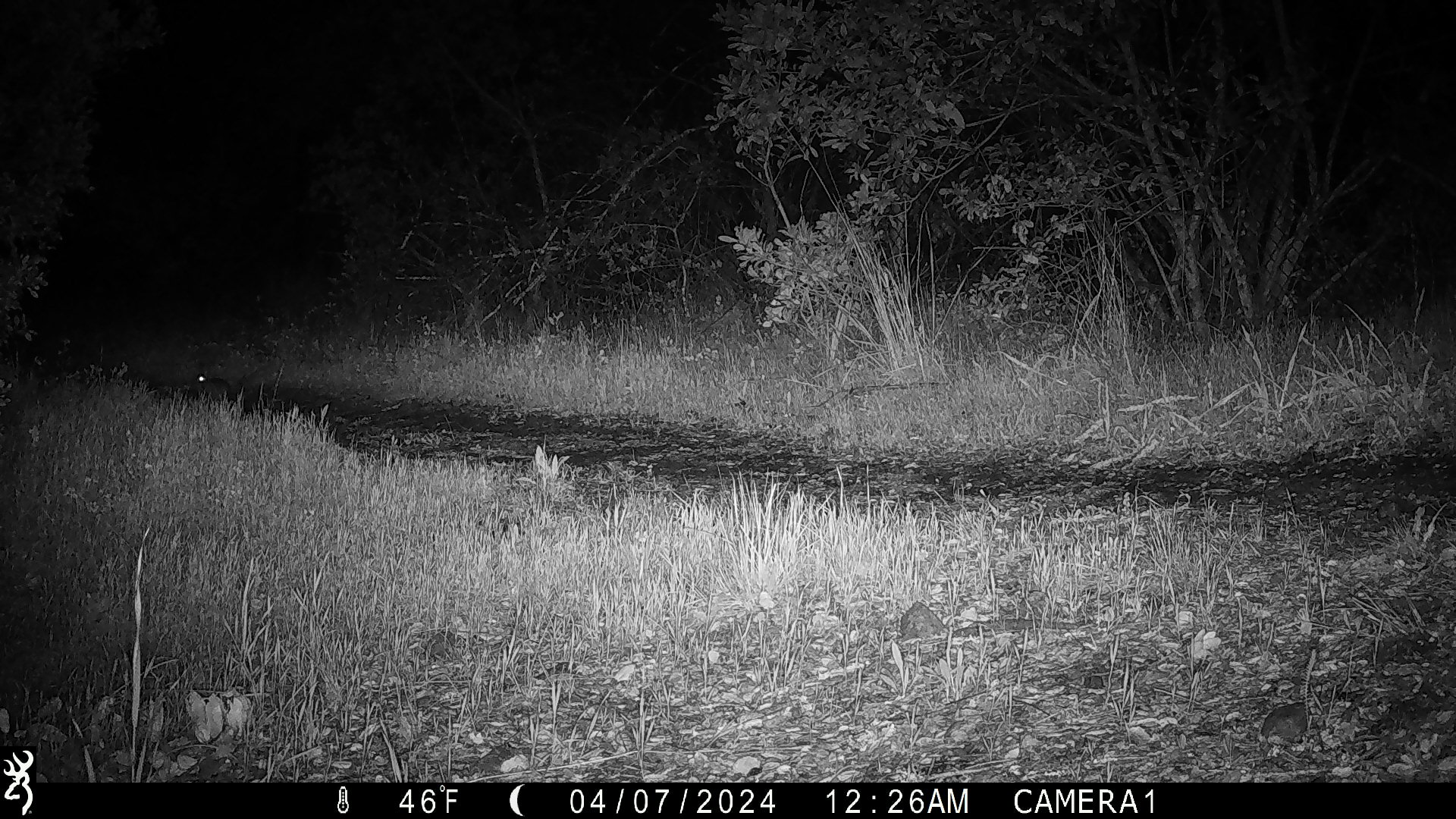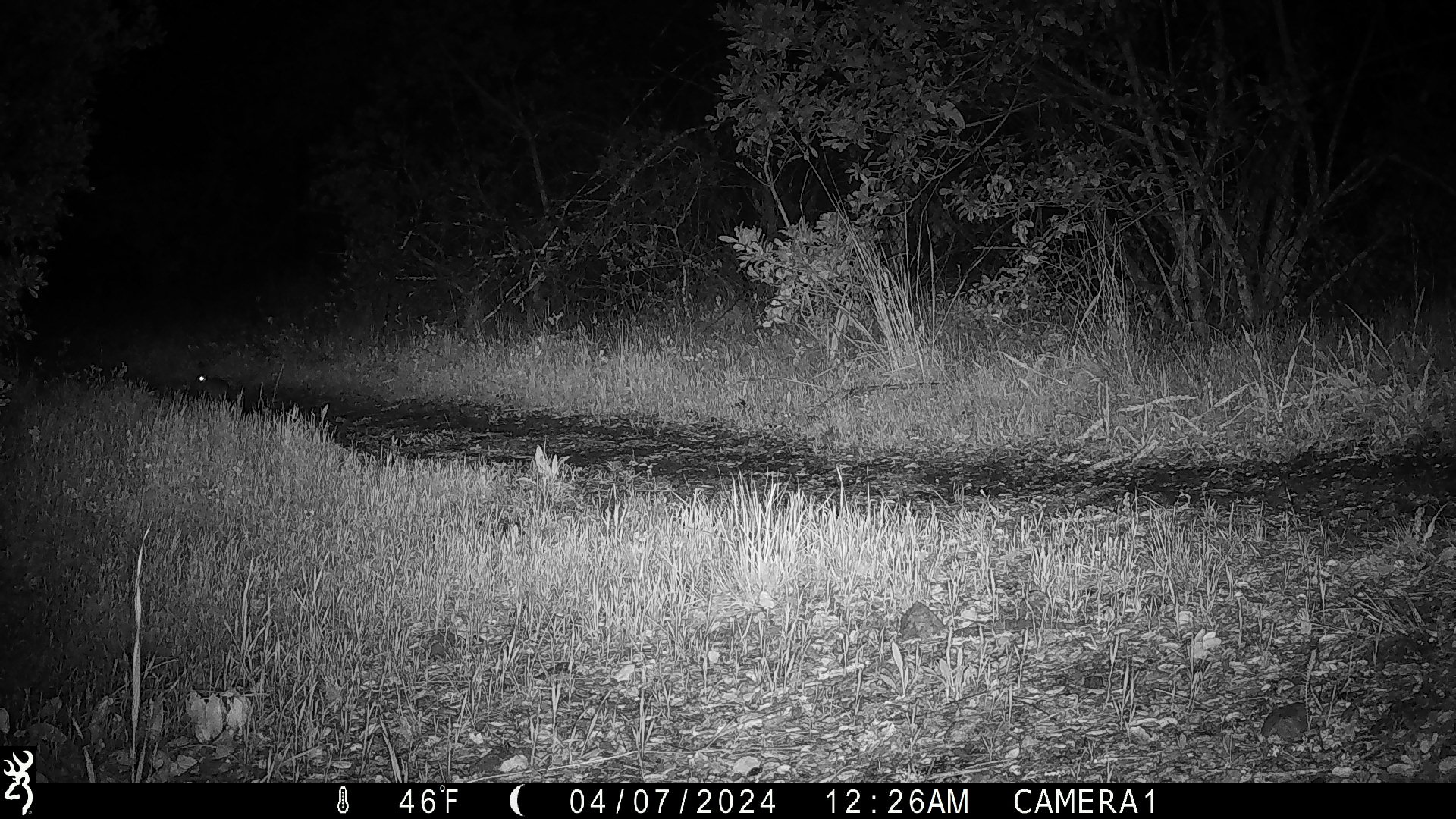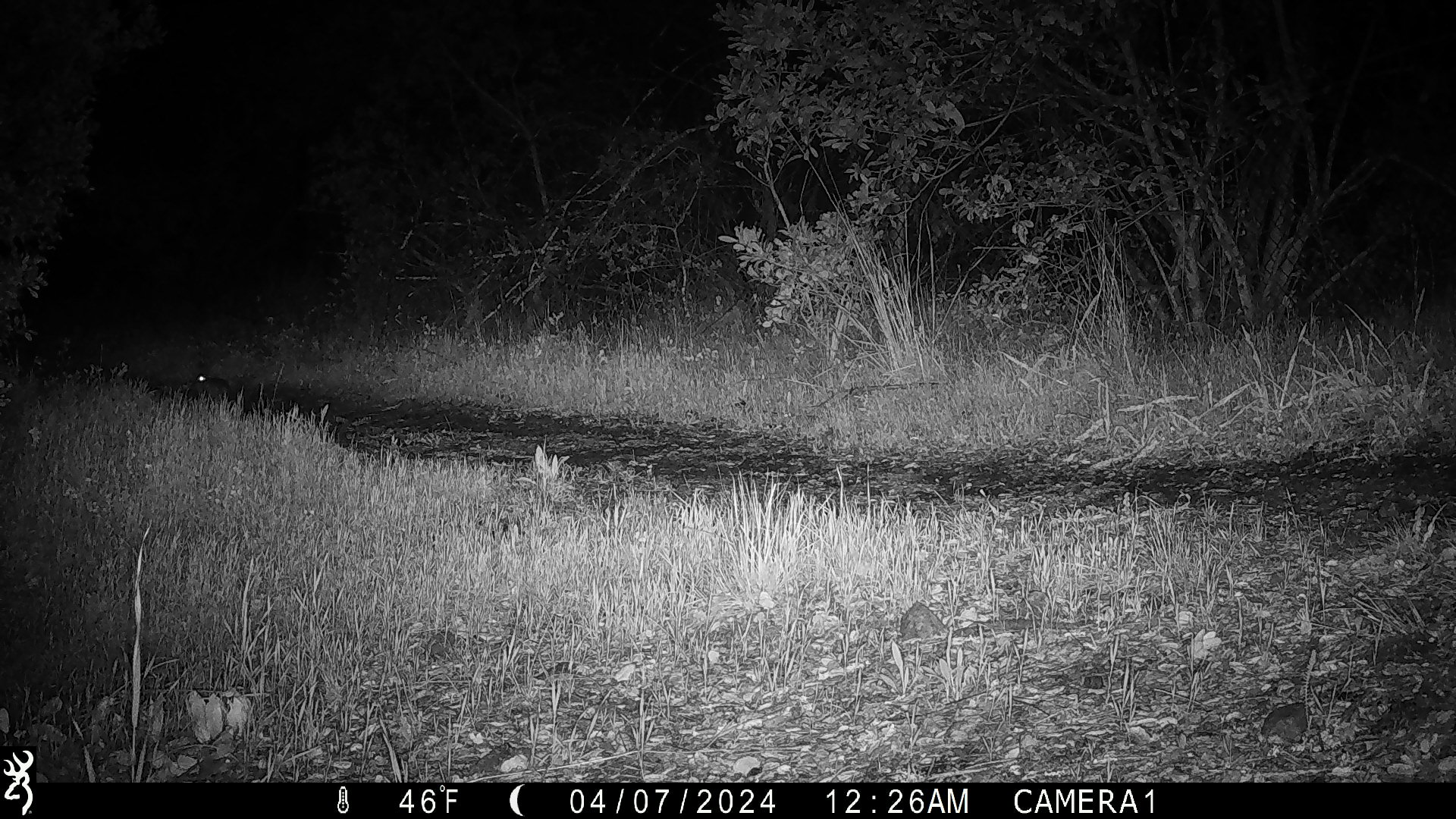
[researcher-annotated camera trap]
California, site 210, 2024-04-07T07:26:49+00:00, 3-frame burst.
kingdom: Animalia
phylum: Chordata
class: Mammalia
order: Lagomorpha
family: Leporidae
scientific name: Leporidae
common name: rabbit